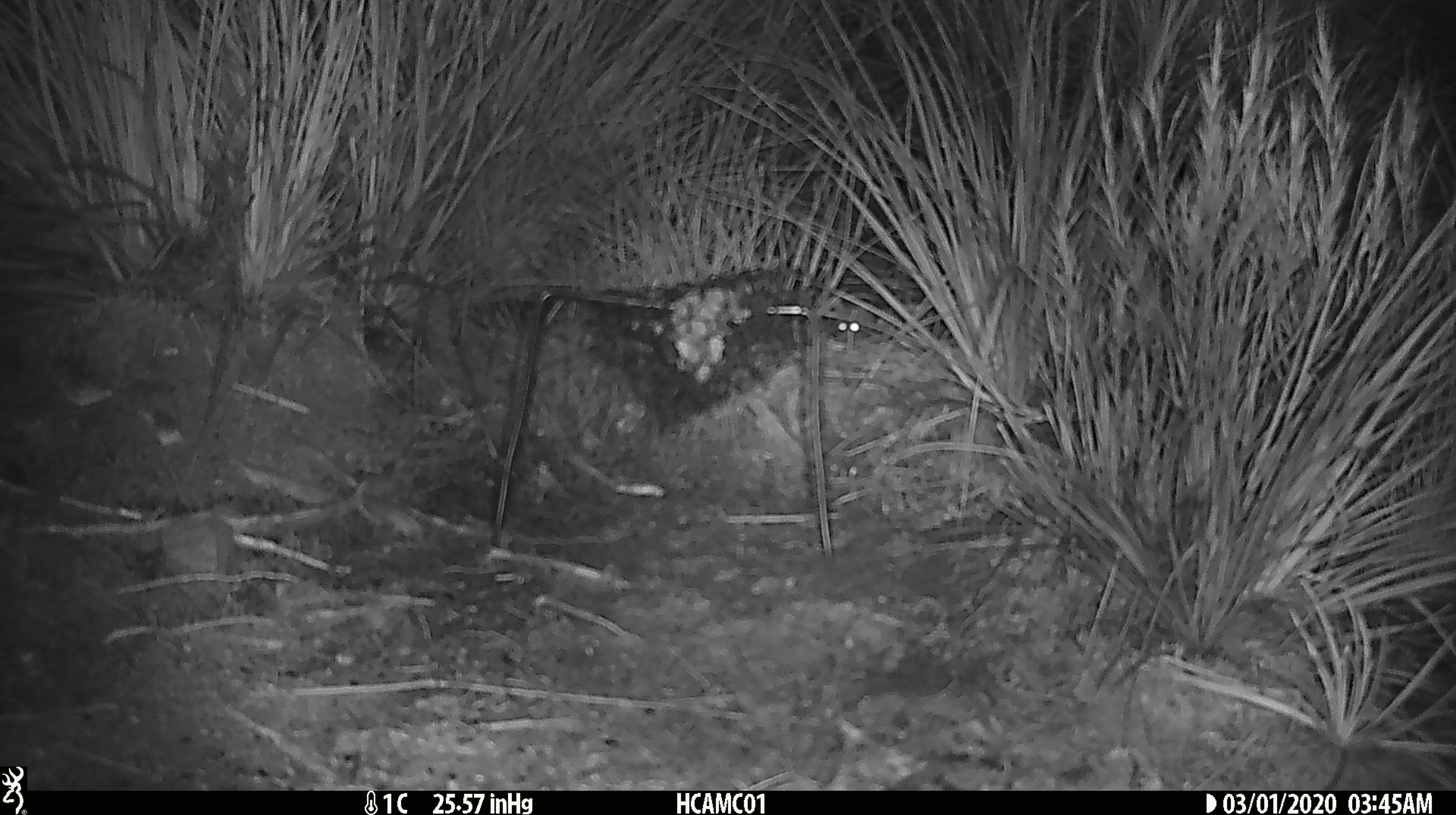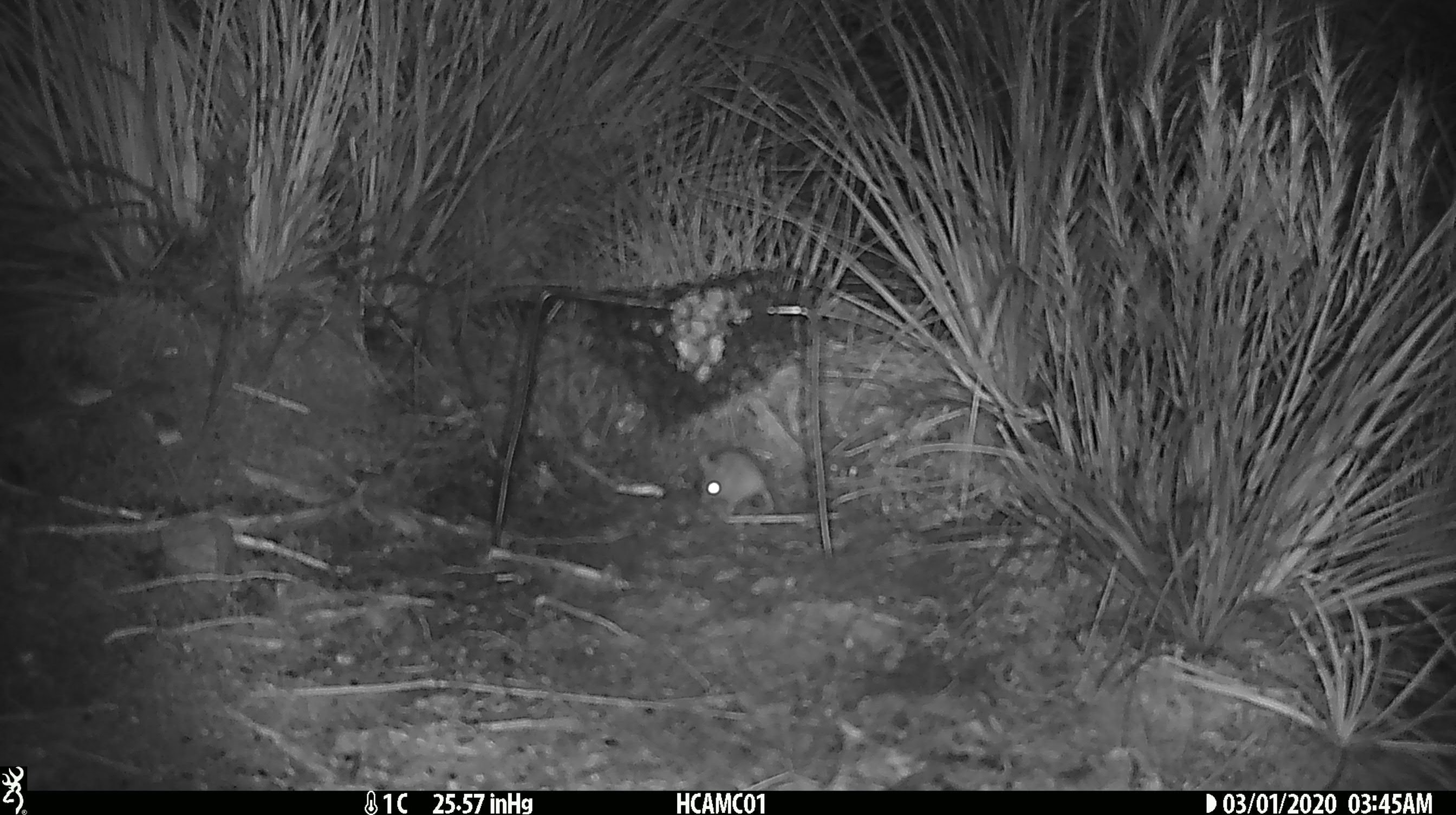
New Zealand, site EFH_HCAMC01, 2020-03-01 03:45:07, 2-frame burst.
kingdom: Animalia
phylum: Chordata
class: Mammalia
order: Rodentia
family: Muridae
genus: Mus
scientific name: Mus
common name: mouse